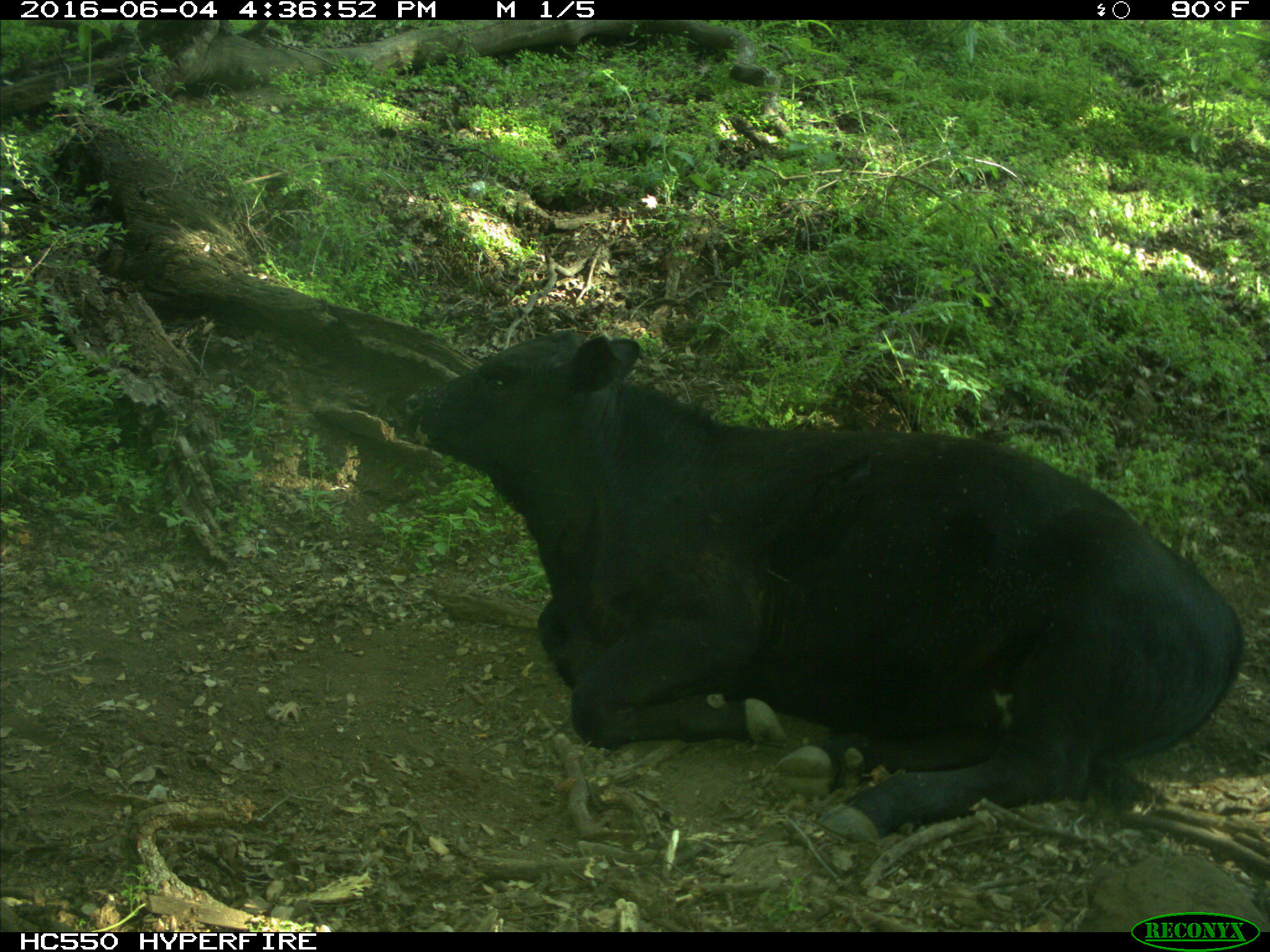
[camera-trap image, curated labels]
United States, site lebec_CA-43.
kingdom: Animalia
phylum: Chordata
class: Mammalia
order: Artiodactyla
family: Bovidae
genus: Bos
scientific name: Bos taurus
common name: domestic cow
Bos taurus (domestic cow).